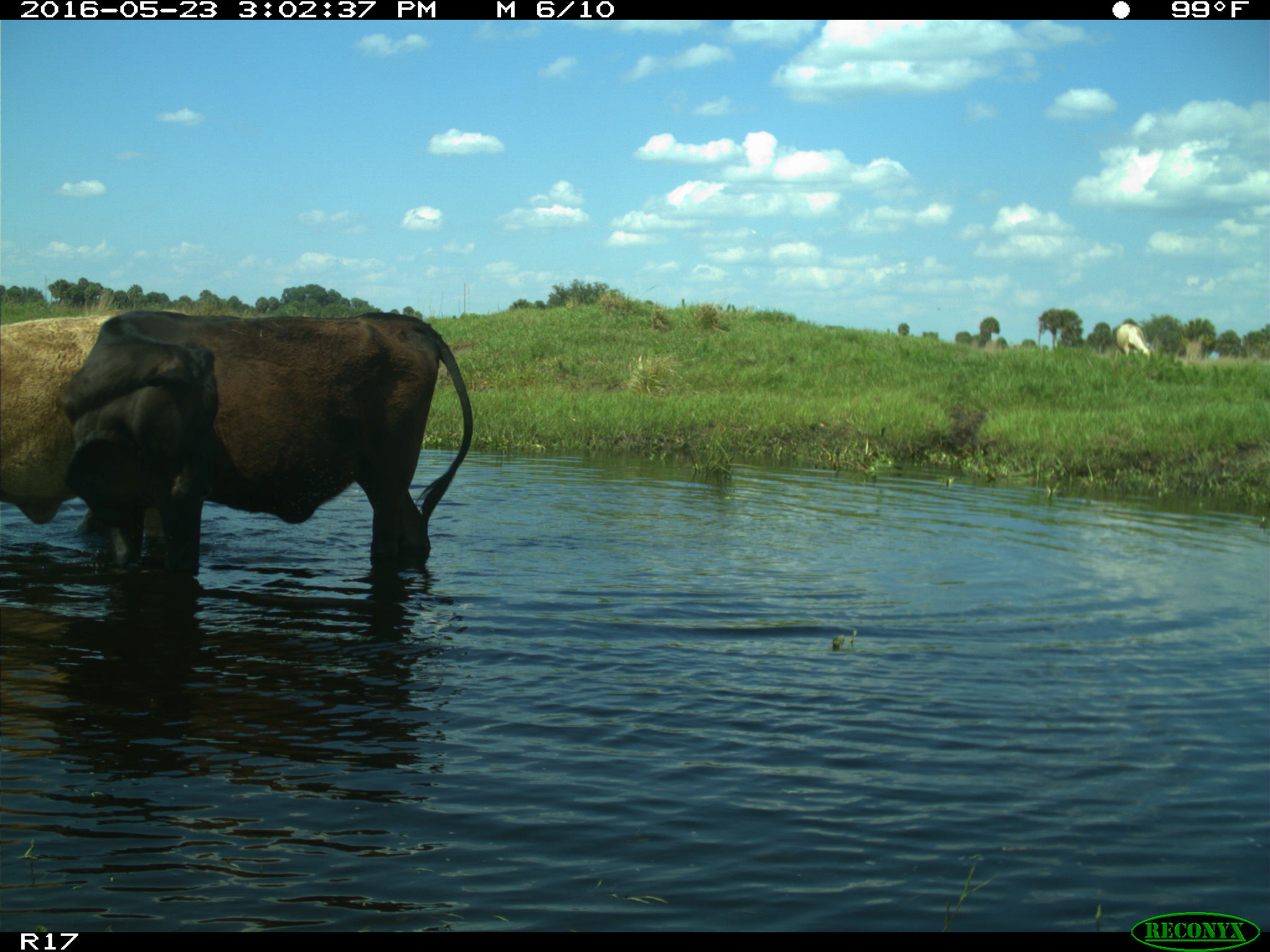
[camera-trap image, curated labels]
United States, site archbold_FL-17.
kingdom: Animalia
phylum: Chordata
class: Mammalia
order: Artiodactyla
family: Bovidae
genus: Bos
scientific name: Bos taurus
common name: domestic cow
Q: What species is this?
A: Bos taurus (domestic cow).